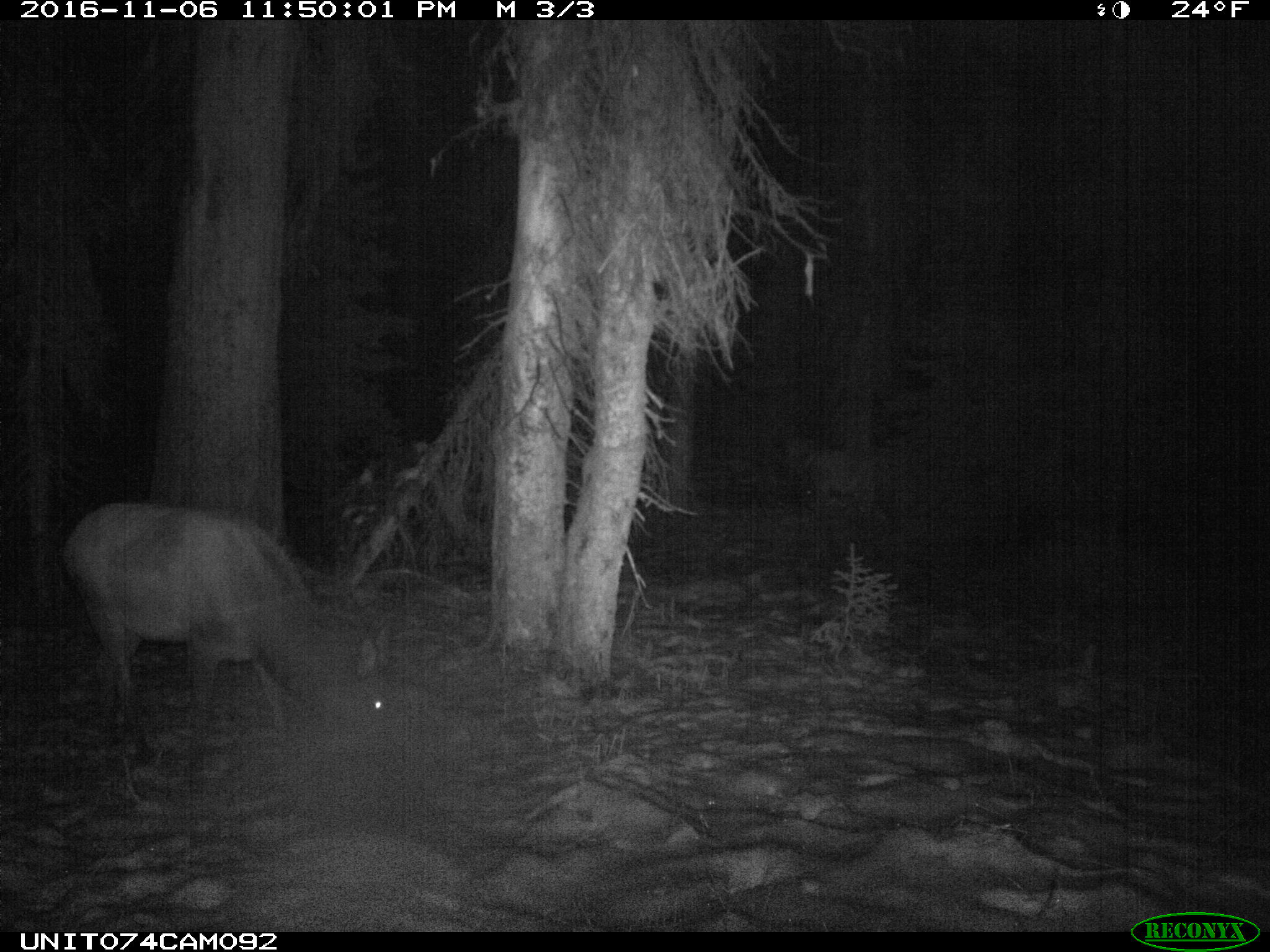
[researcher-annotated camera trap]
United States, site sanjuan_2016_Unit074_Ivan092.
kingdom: Animalia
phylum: Chordata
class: Mammalia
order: Artiodactyla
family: Cervidae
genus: Cervus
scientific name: Cervus elaphus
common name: red deer